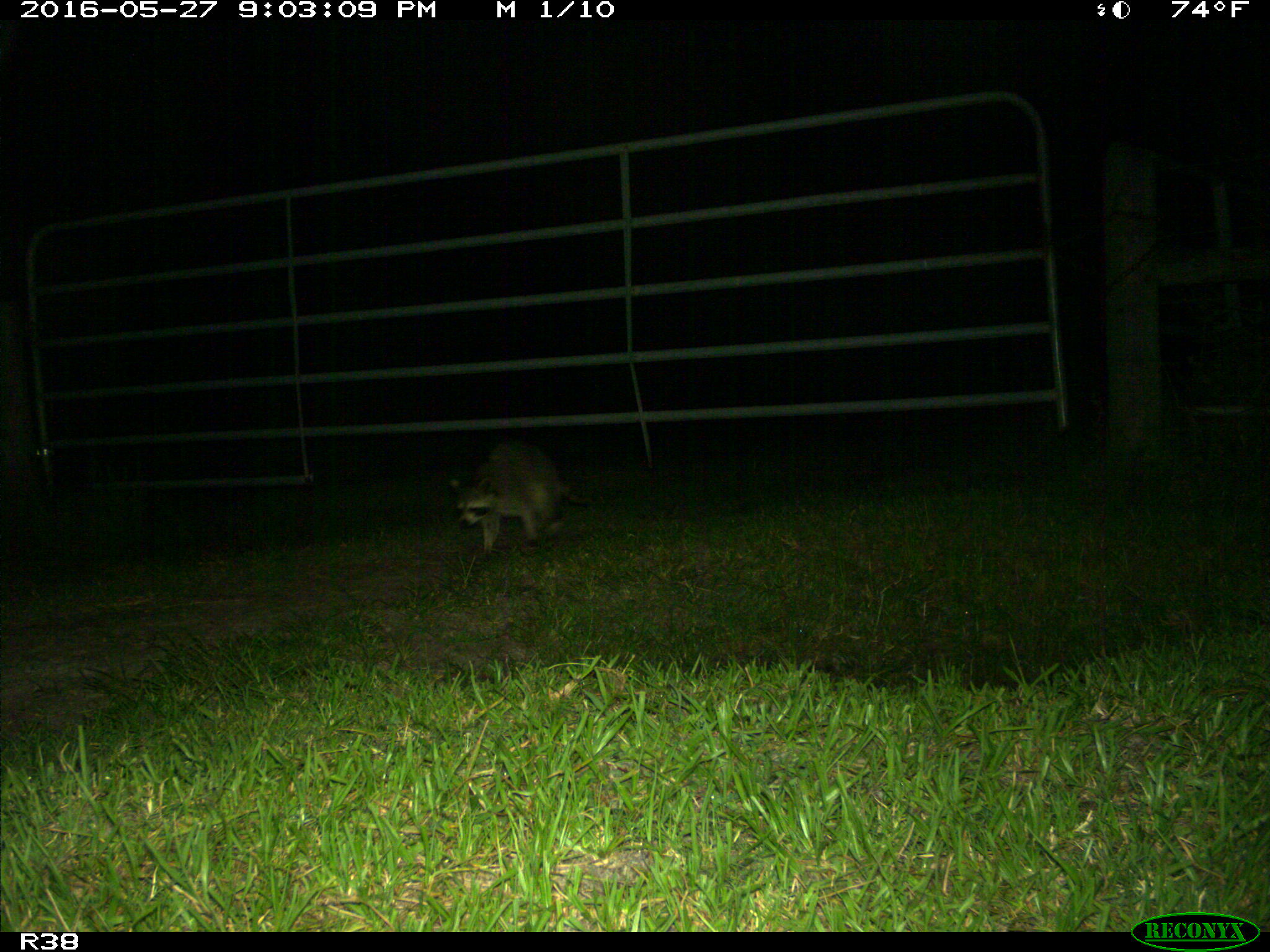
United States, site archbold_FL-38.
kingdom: Animalia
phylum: Chordata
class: Mammalia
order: Carnivora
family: Procyonidae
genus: Procyon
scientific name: Procyon lotor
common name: common raccoon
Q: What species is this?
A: Procyon lotor (common raccoon).